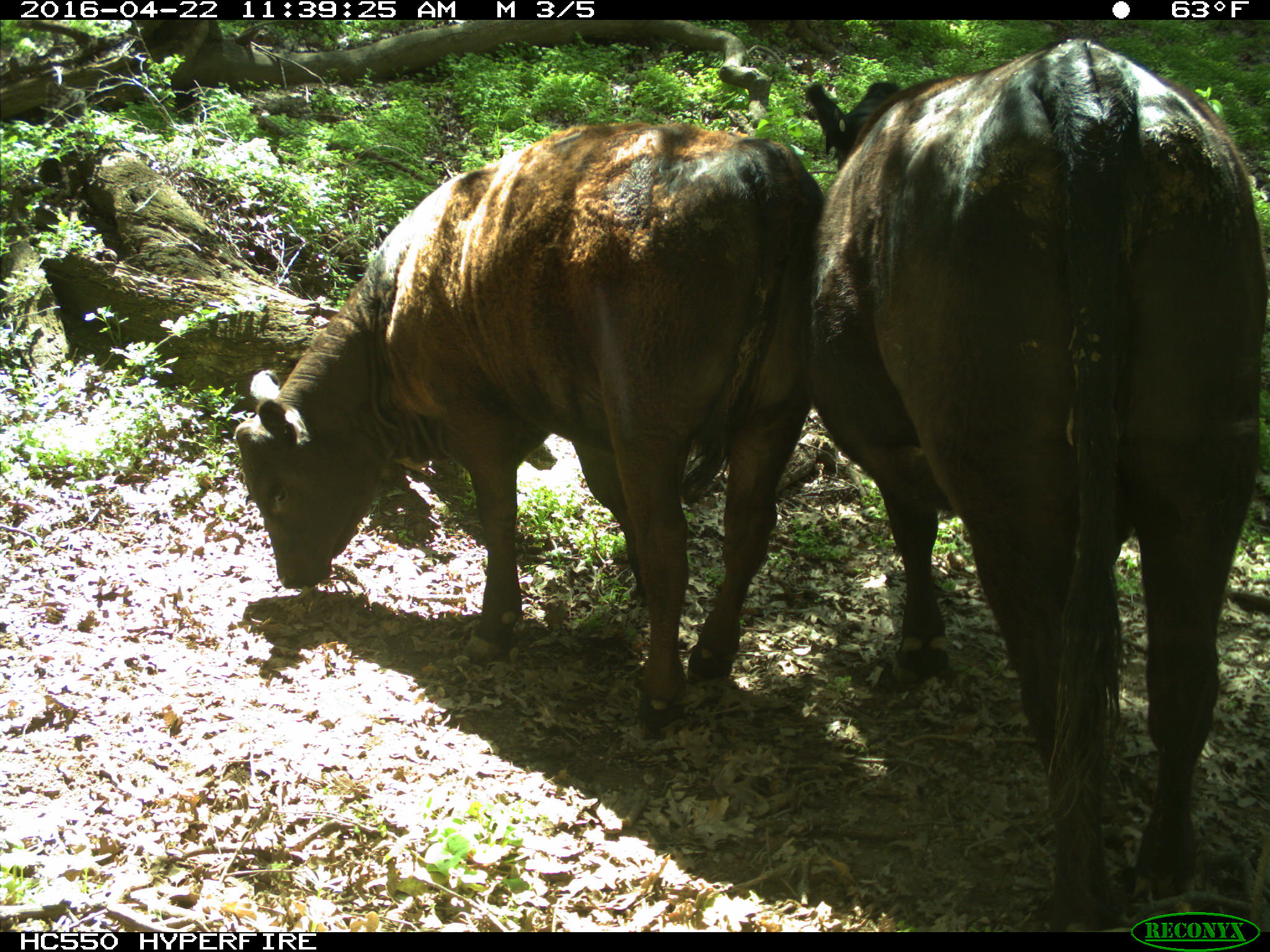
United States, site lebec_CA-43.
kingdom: Animalia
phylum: Chordata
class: Mammalia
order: Artiodactyla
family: Bovidae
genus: Bos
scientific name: Bos taurus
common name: domestic cow